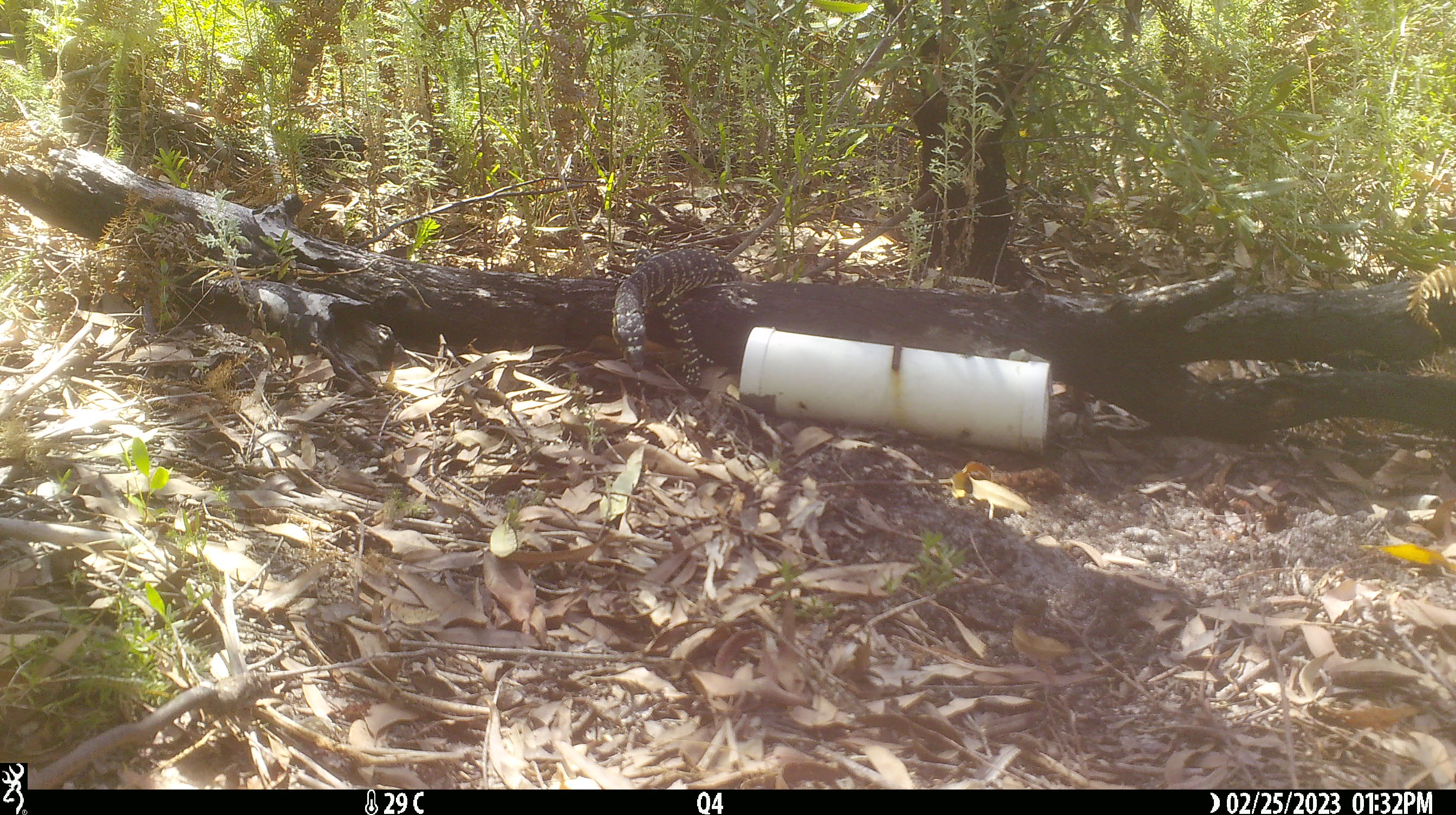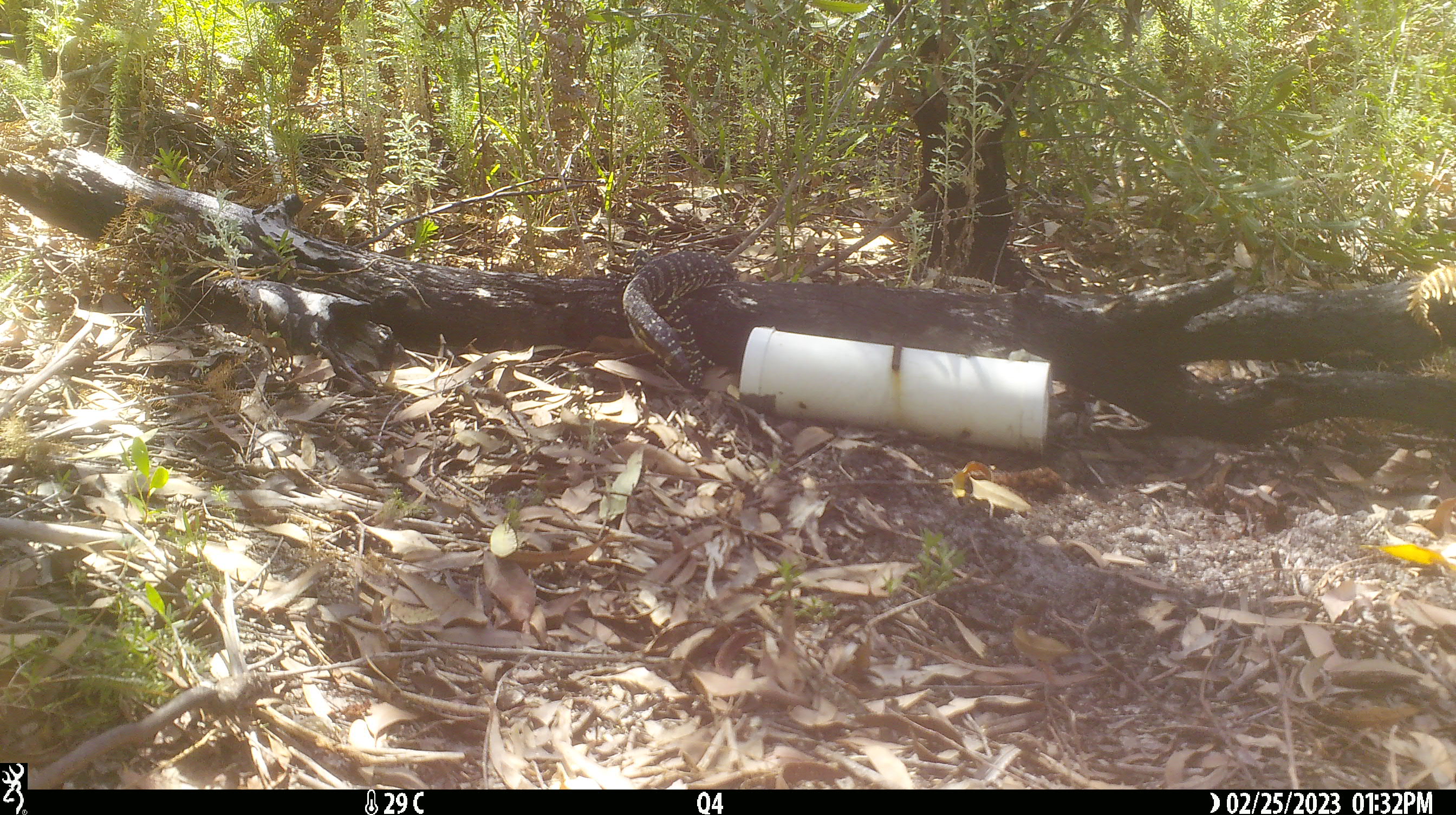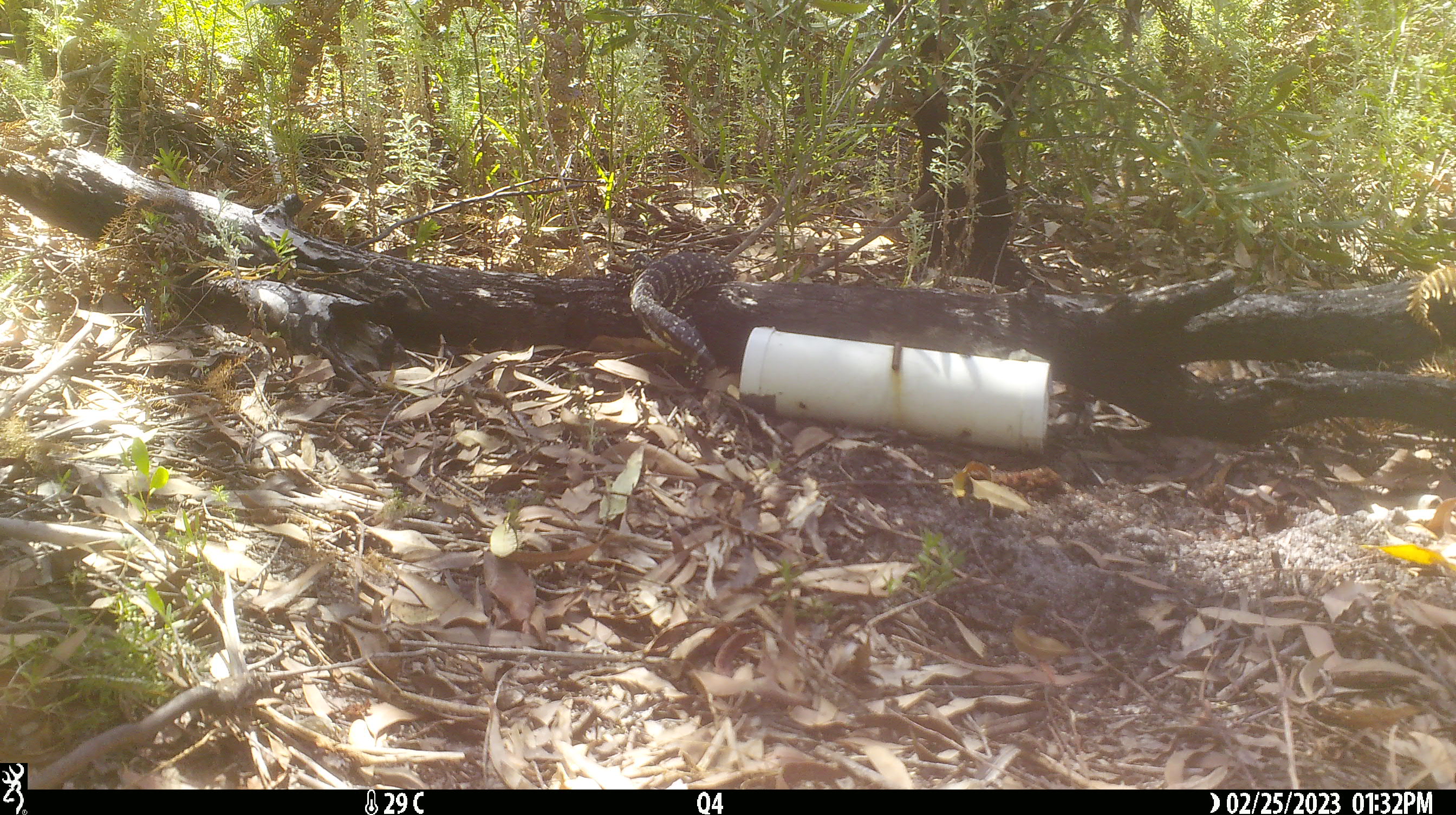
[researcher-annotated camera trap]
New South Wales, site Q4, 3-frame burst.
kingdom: Animalia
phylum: Chordata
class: Reptilia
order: Squamata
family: Varanidae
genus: Varanus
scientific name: Varanus varius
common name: lace monitor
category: goanna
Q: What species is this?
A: Goanna (lace monitor) (Varanus varius).